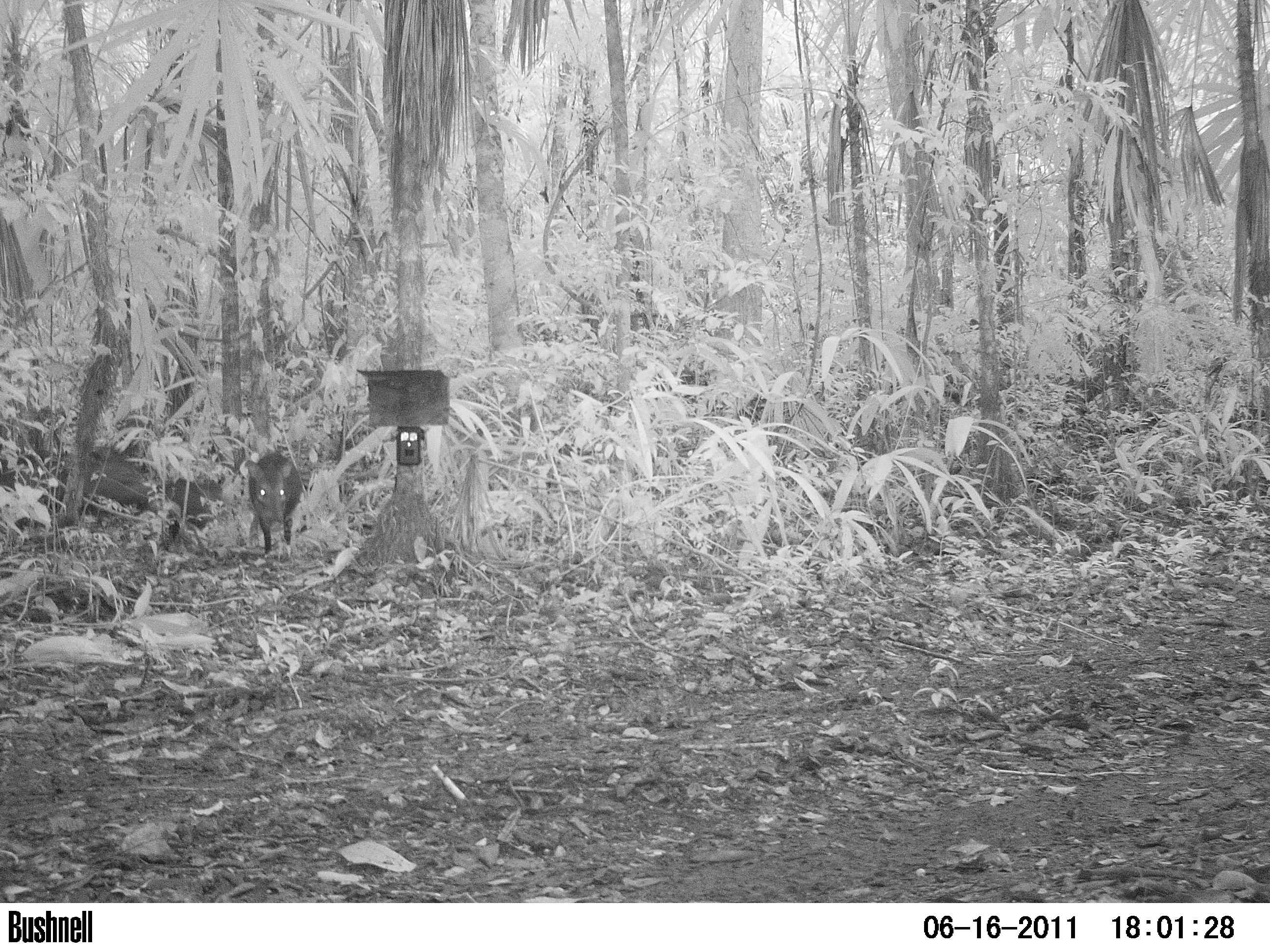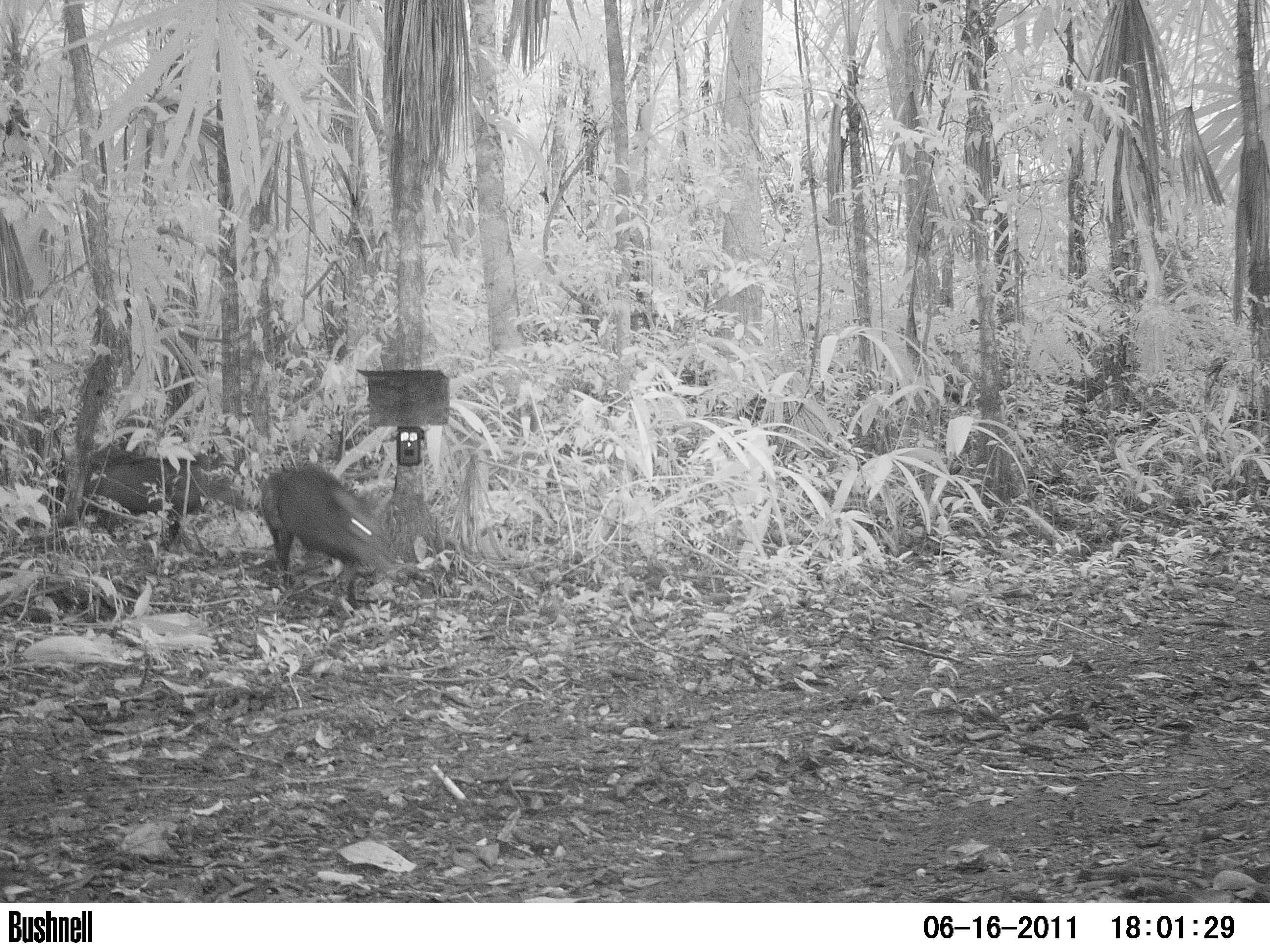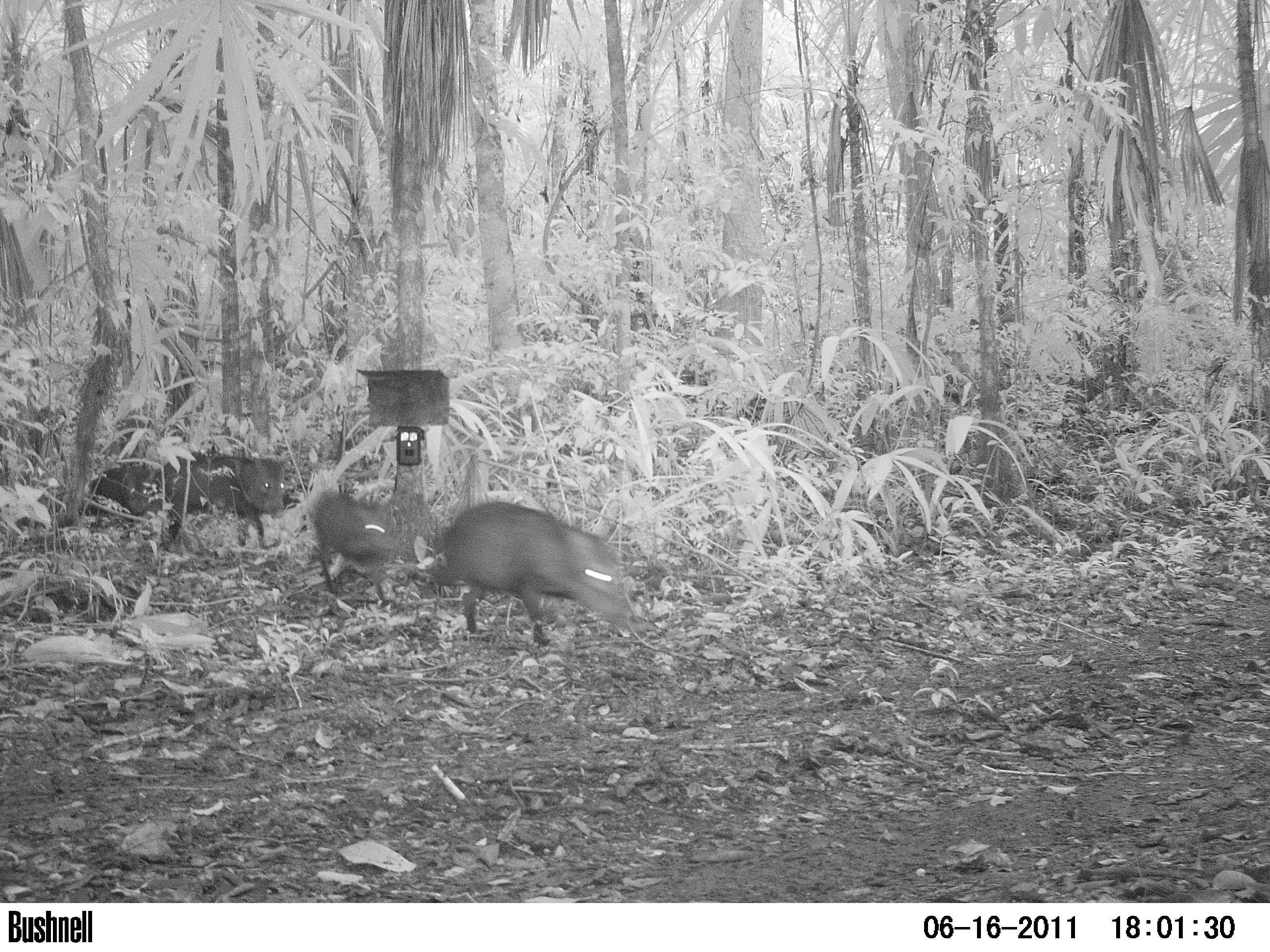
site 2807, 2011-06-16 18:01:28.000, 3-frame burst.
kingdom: Animalia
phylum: Chordata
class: Mammalia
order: Artiodactyla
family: Tayassuidae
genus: Pecari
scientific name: Pecari tajacu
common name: collared peccary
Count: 6.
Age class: adult.